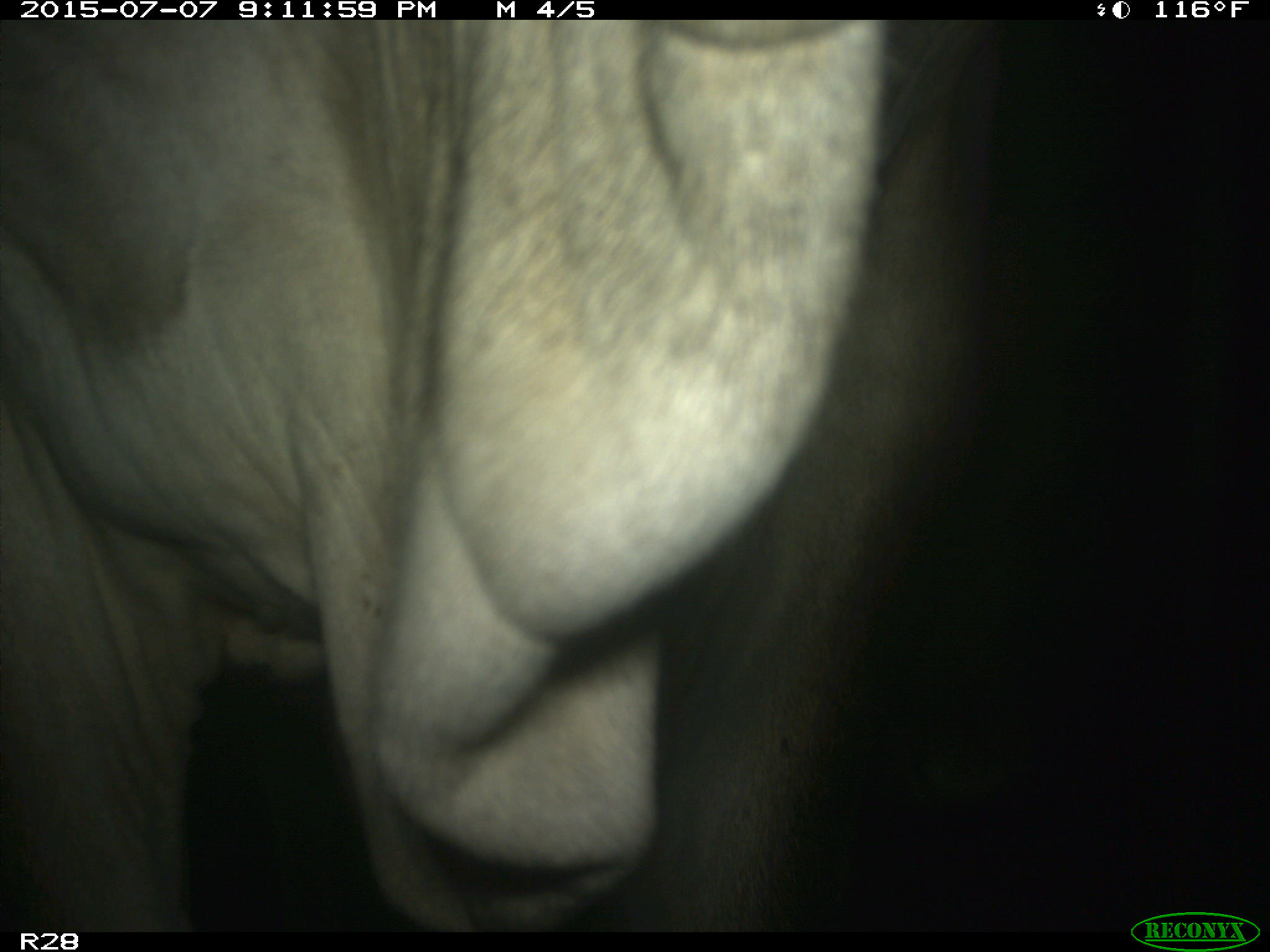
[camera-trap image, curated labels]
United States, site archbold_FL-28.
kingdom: Animalia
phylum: Chordata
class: Mammalia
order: Artiodactyla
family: Bovidae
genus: Bos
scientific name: Bos taurus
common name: domestic cow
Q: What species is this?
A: Bos taurus (domestic cow).